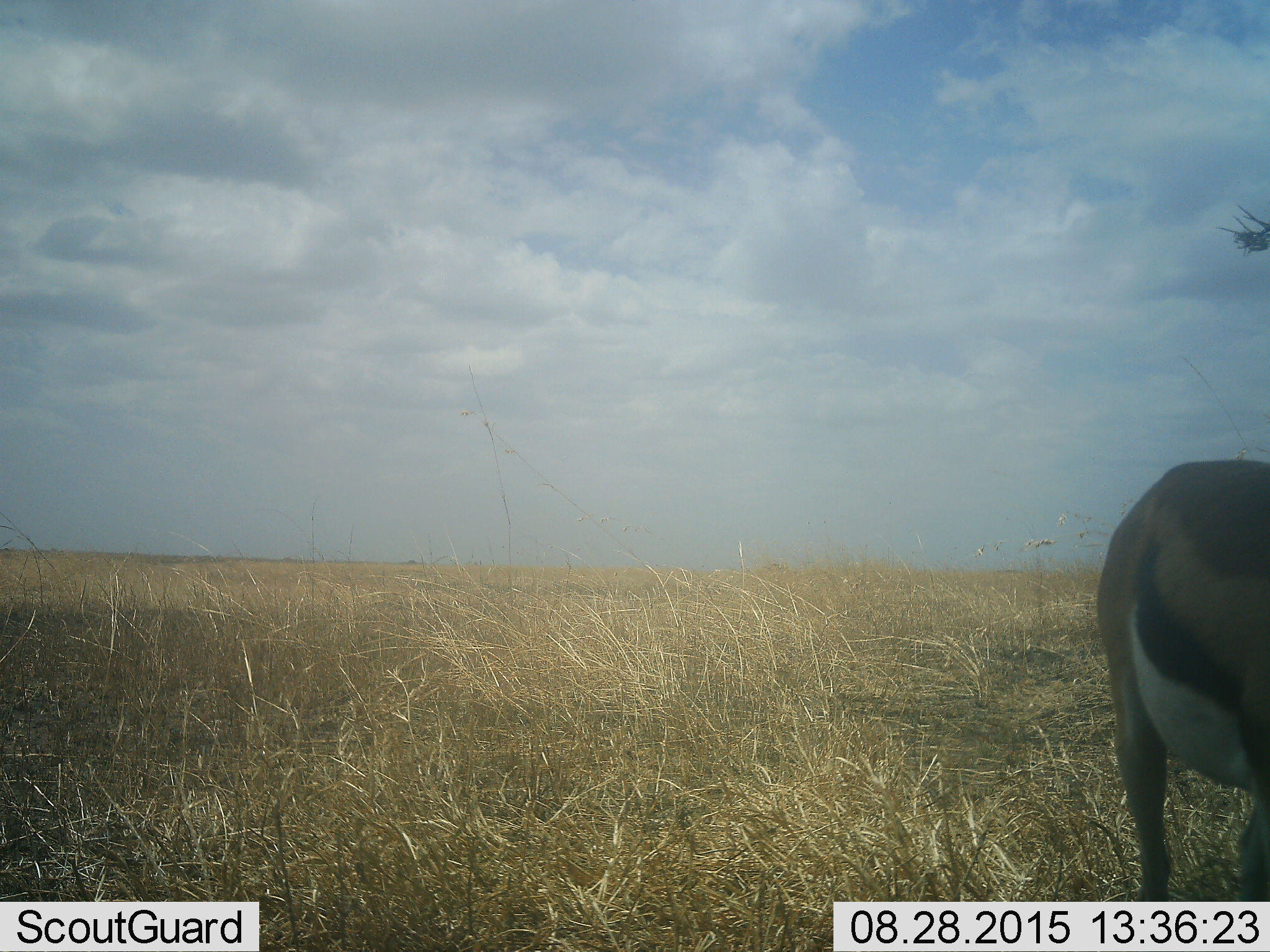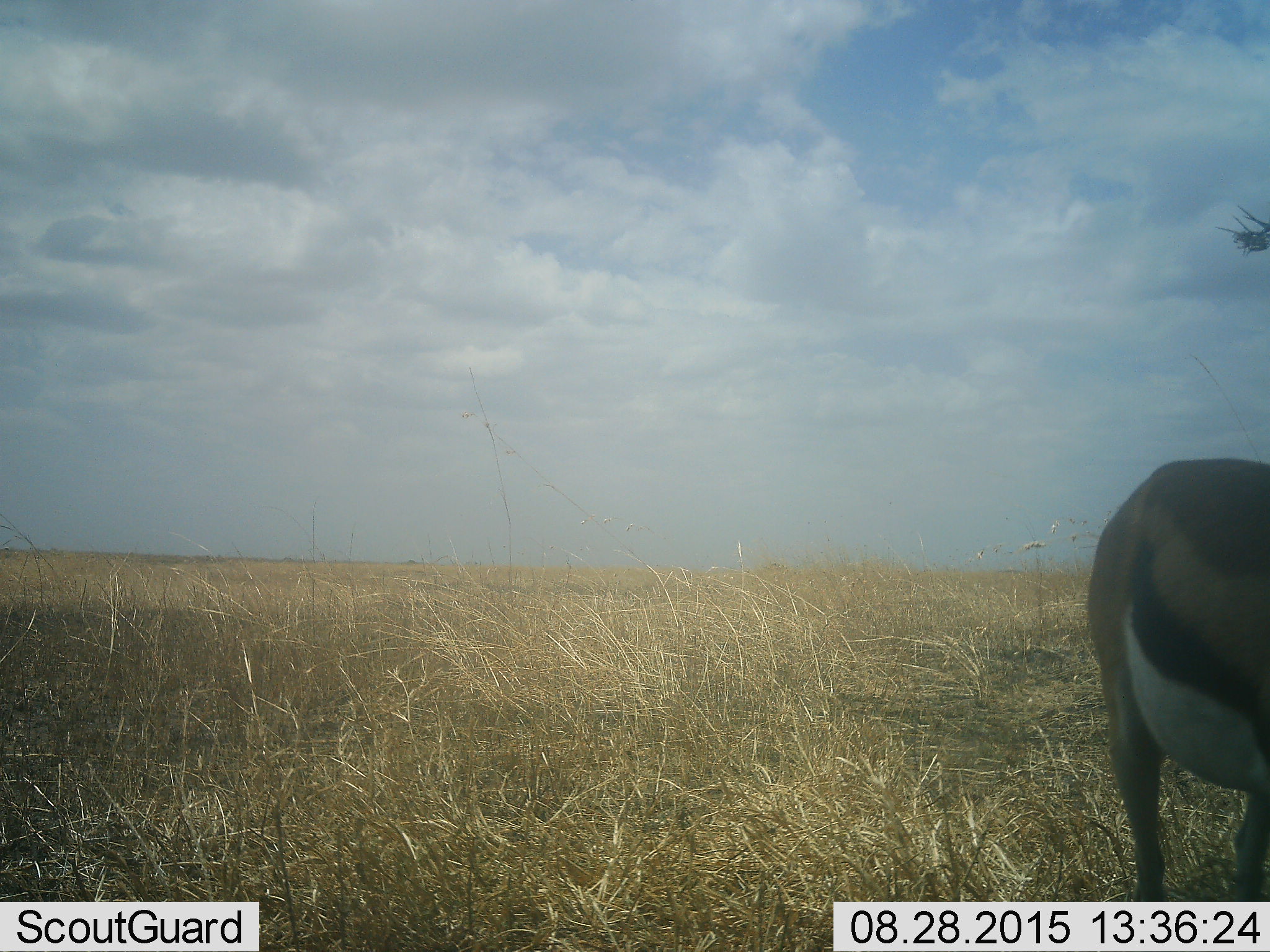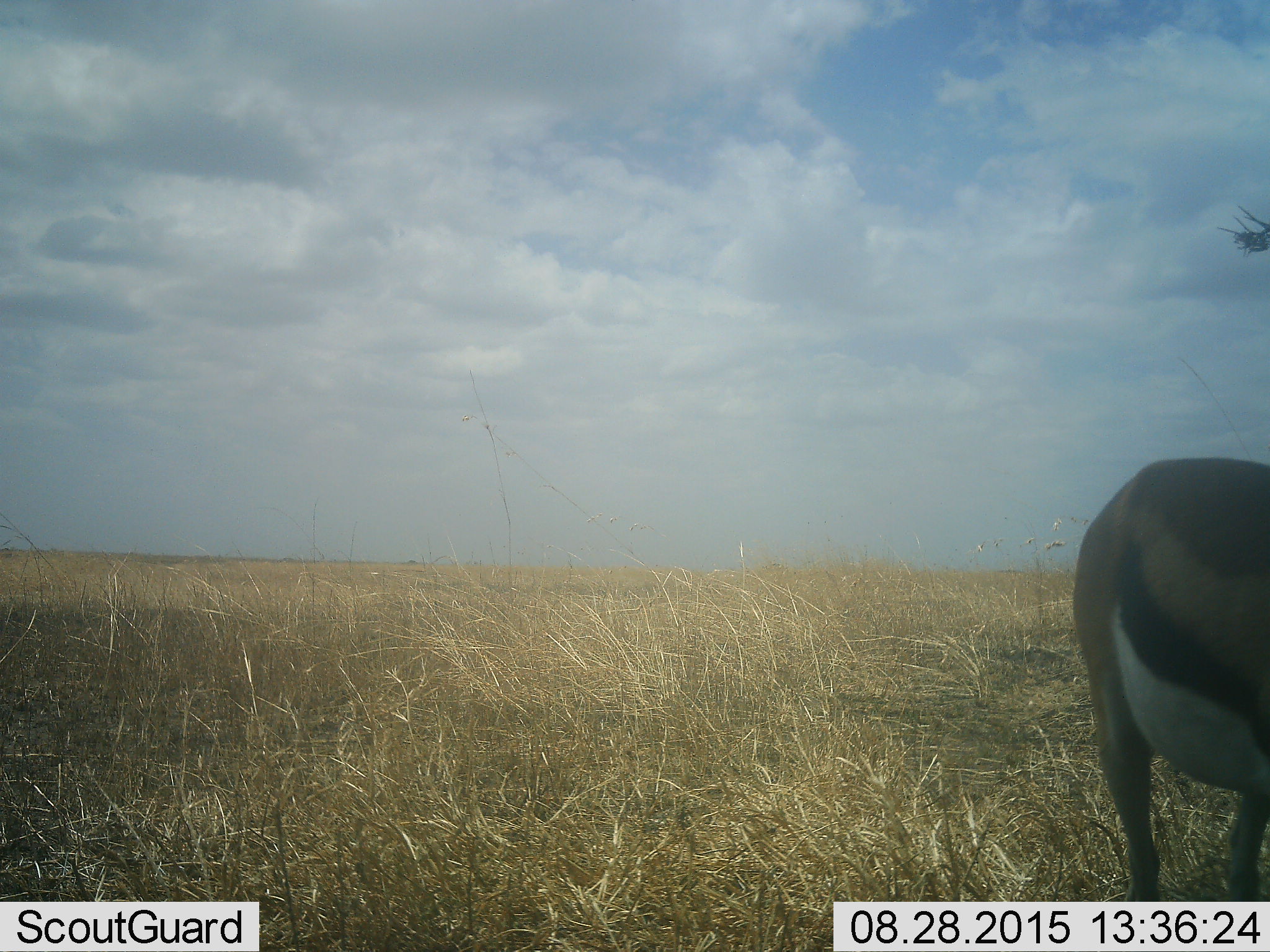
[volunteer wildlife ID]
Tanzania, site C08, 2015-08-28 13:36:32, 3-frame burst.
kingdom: Animalia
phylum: Chordata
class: Mammalia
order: Artiodactyla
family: Bovidae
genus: Eudorcas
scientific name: Eudorcas thomsonii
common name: thomson's gazelle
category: gazellethomsons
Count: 1.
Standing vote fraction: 83%.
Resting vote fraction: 6%.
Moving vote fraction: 11%.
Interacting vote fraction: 6%.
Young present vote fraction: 6%.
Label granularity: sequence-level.